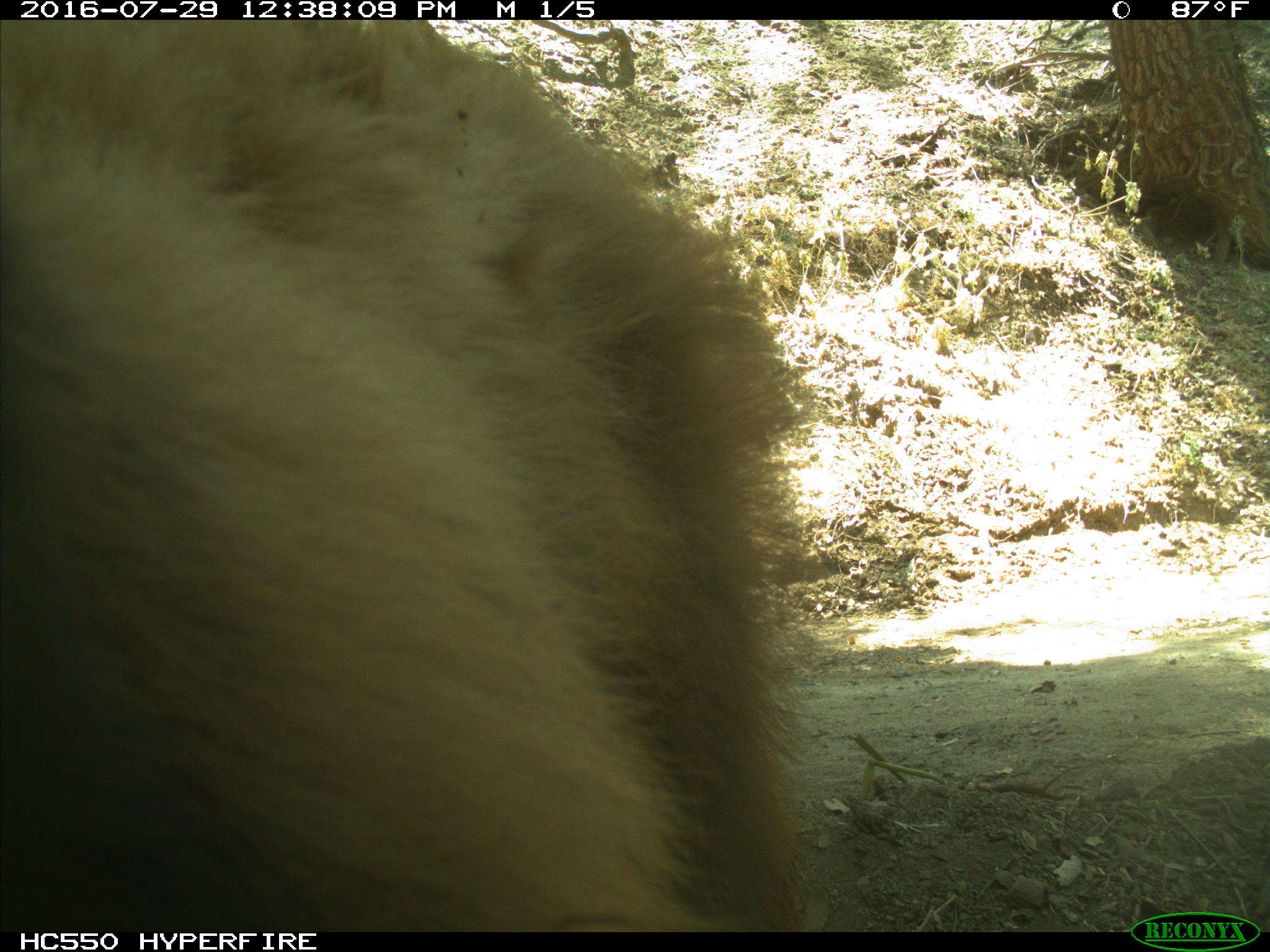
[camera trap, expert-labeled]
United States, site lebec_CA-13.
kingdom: Animalia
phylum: Chordata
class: Mammalia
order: Carnivora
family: Ursidae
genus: Ursus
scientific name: Ursus americanus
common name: american black bear